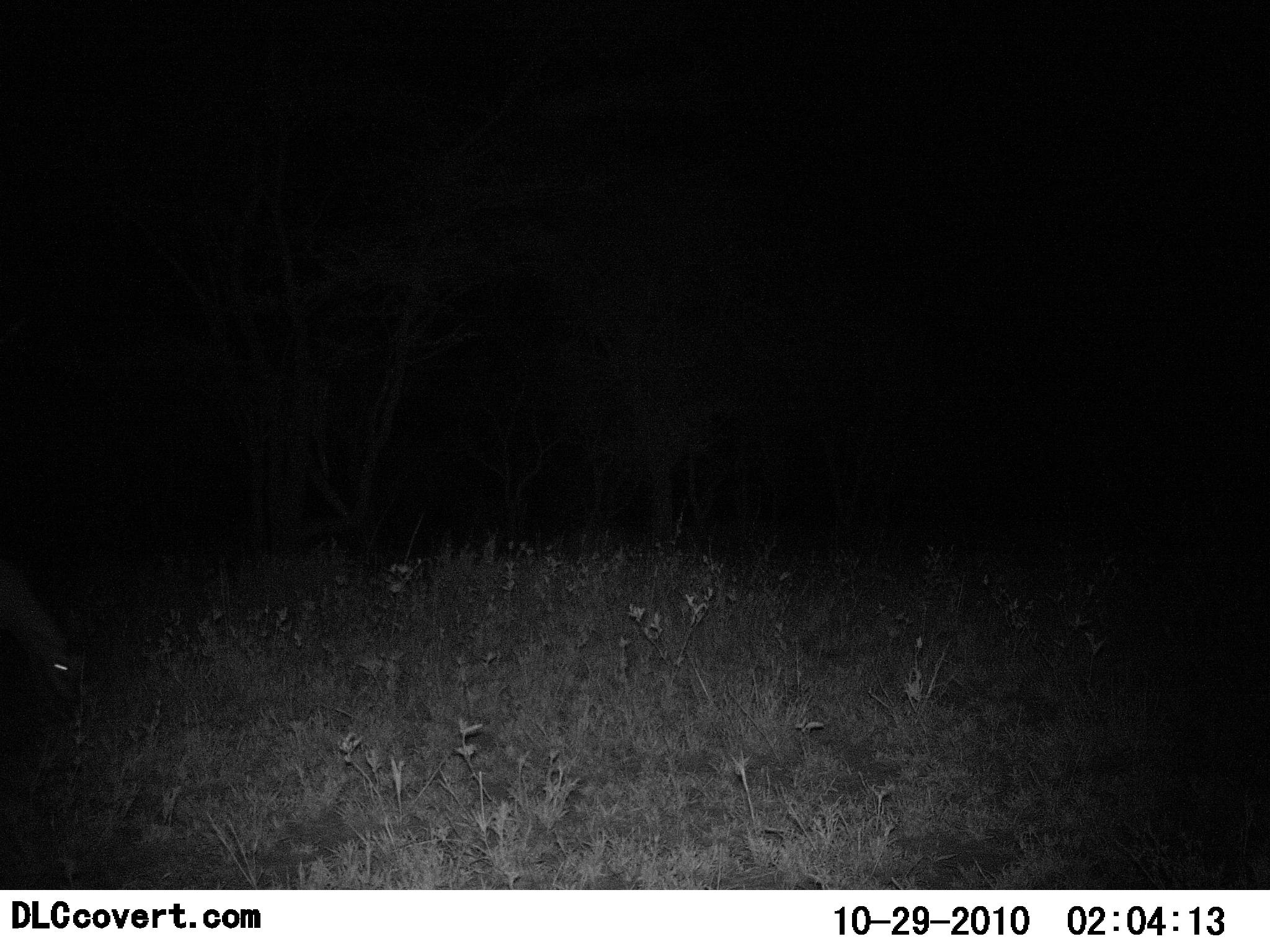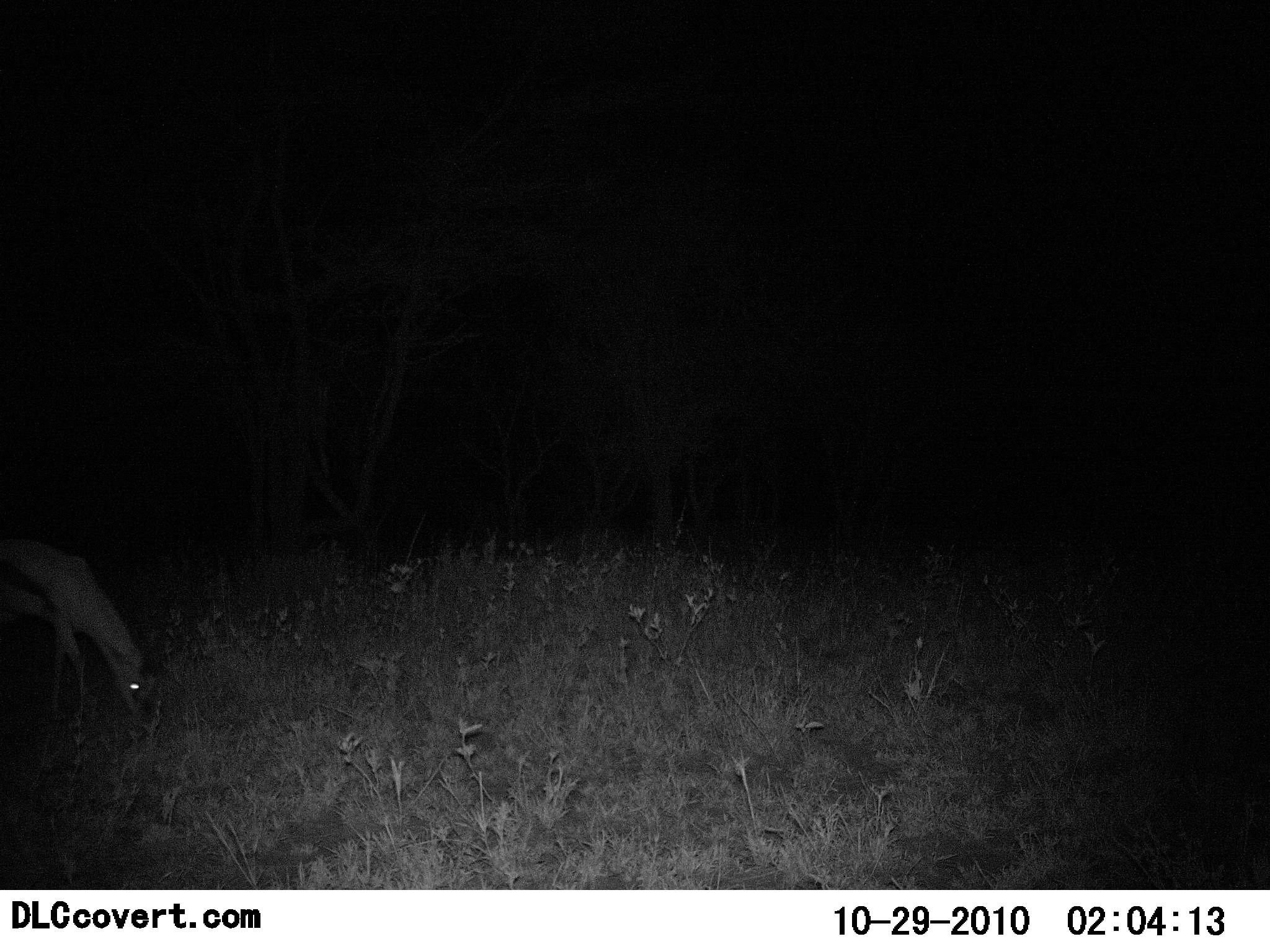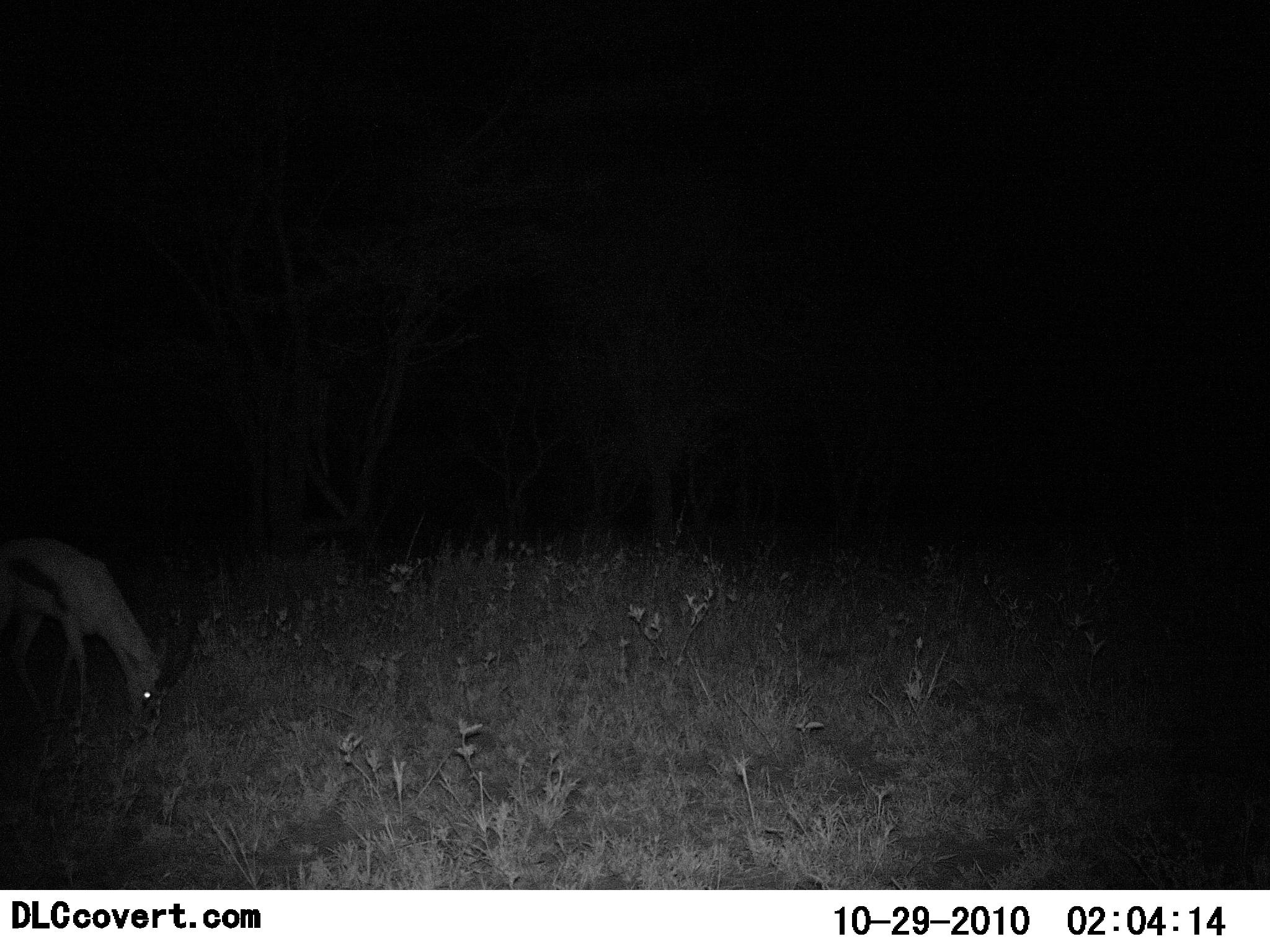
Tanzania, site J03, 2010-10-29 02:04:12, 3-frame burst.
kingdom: Animalia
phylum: Chordata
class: Mammalia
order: Artiodactyla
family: Bovidae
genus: Eudorcas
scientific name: Eudorcas thomsonii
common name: thomson's gazelle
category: gazellethomsons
Gazellethomsons (thomson's gazelle) (Eudorcas thomsonii), count 1. Behavior (volunteer vote fractions): standing 36%, resting 0%, moving 29%, interacting 0%. Young present (vote fraction): 0%. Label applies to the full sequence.